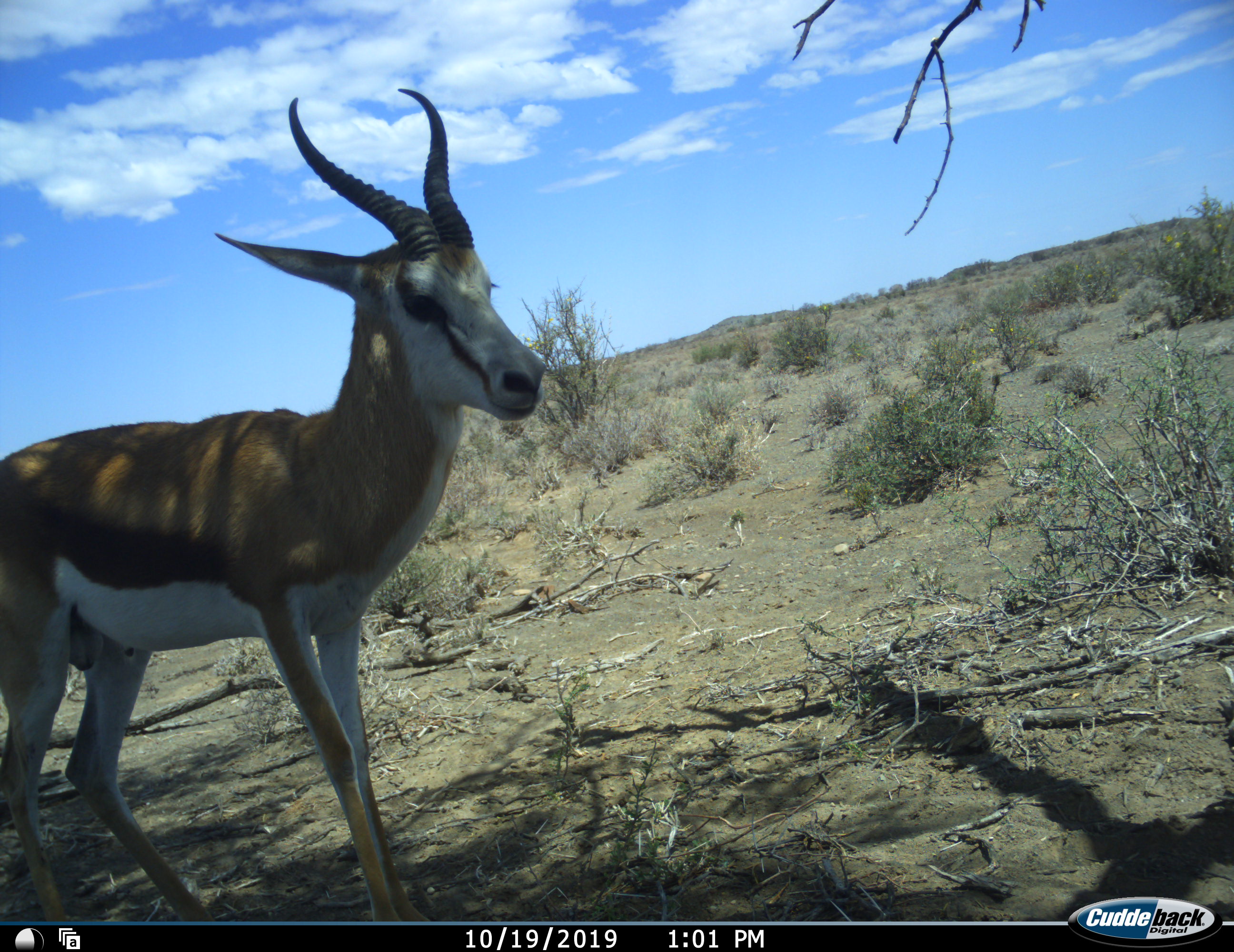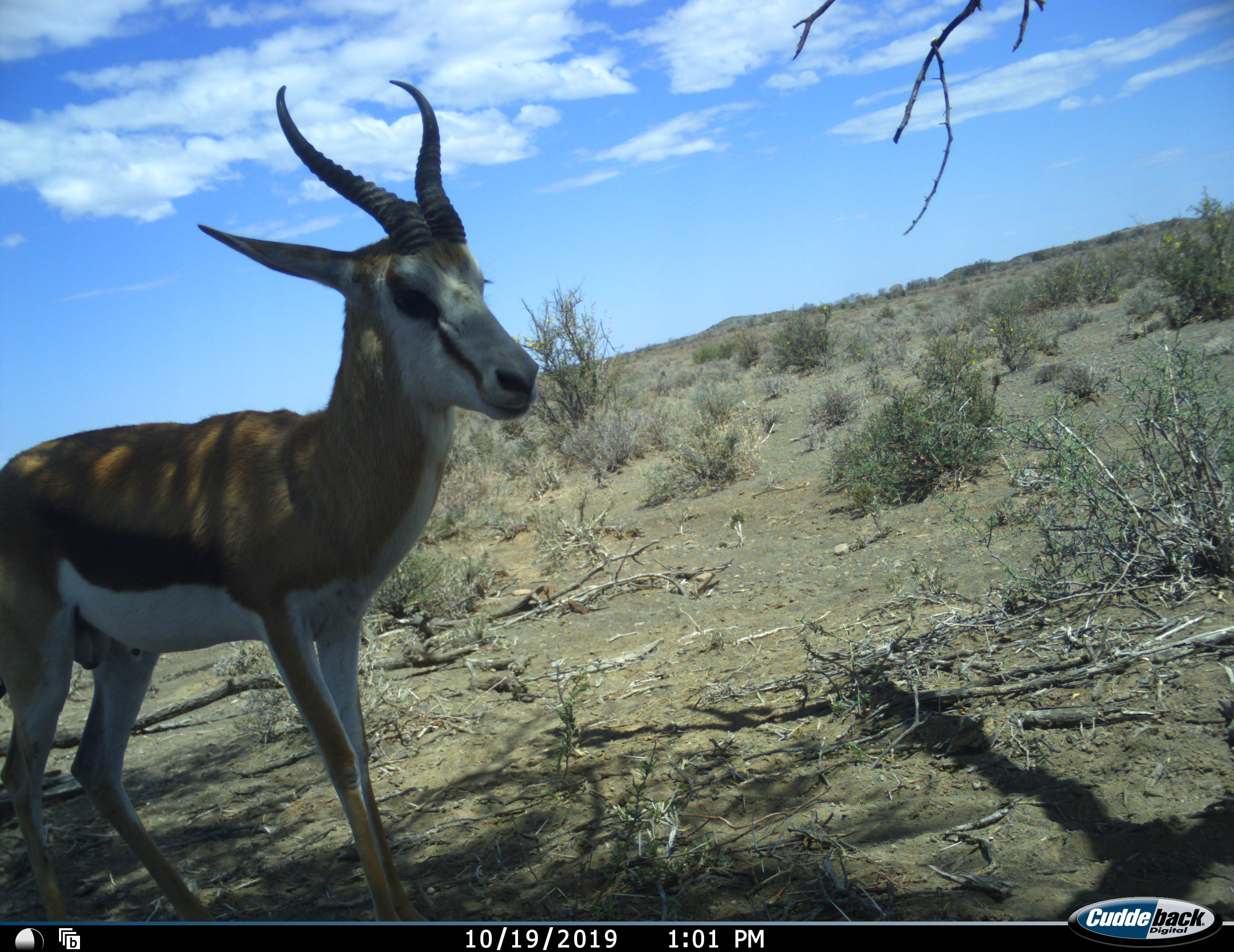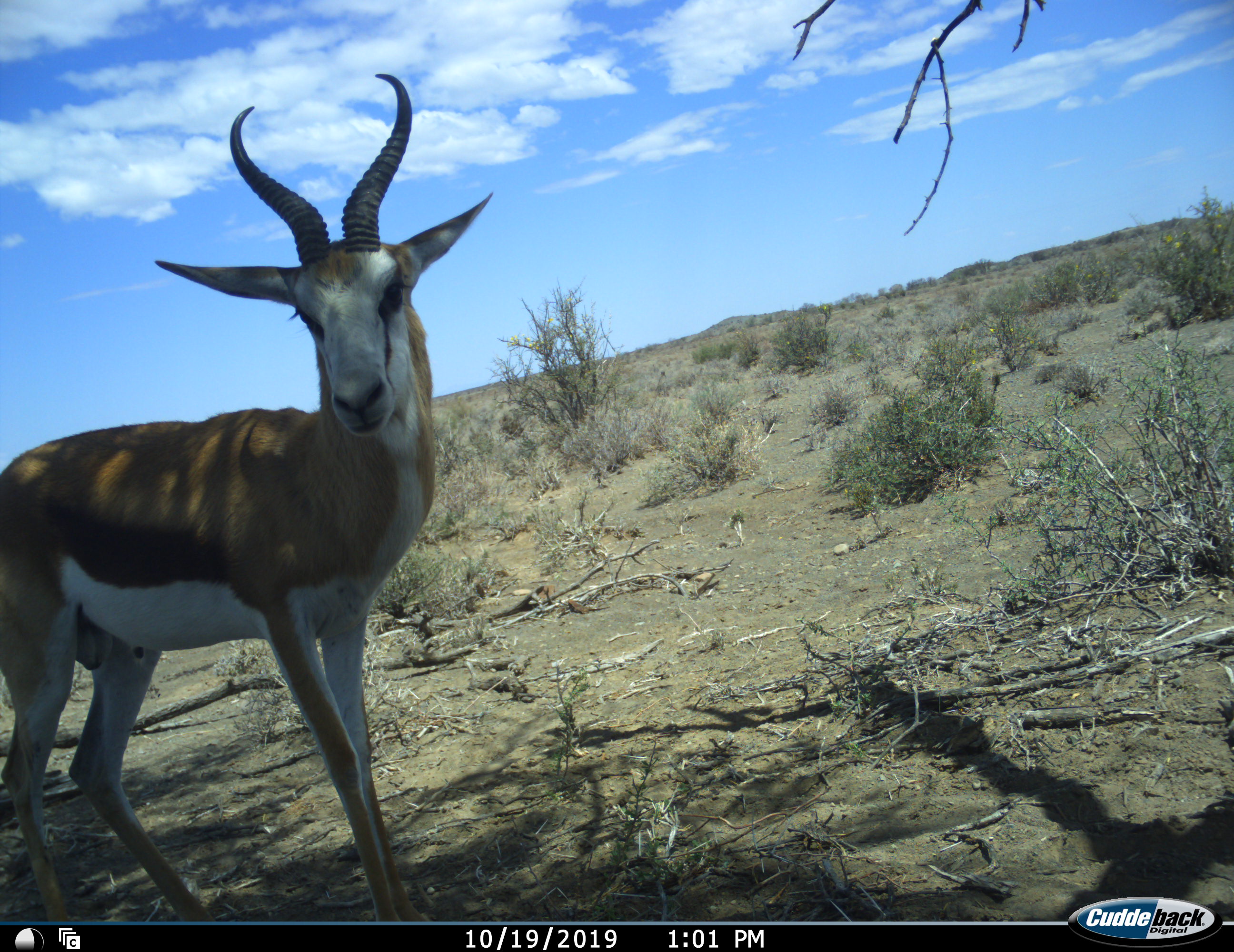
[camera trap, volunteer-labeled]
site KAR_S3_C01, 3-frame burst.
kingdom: Animalia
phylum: Chordata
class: Mammalia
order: Artiodactyla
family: Bovidae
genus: Antidorcas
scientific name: Antidorcas marsupialis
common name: springbok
Springbok (Antidorcas marsupialis), count 1. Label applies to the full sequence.